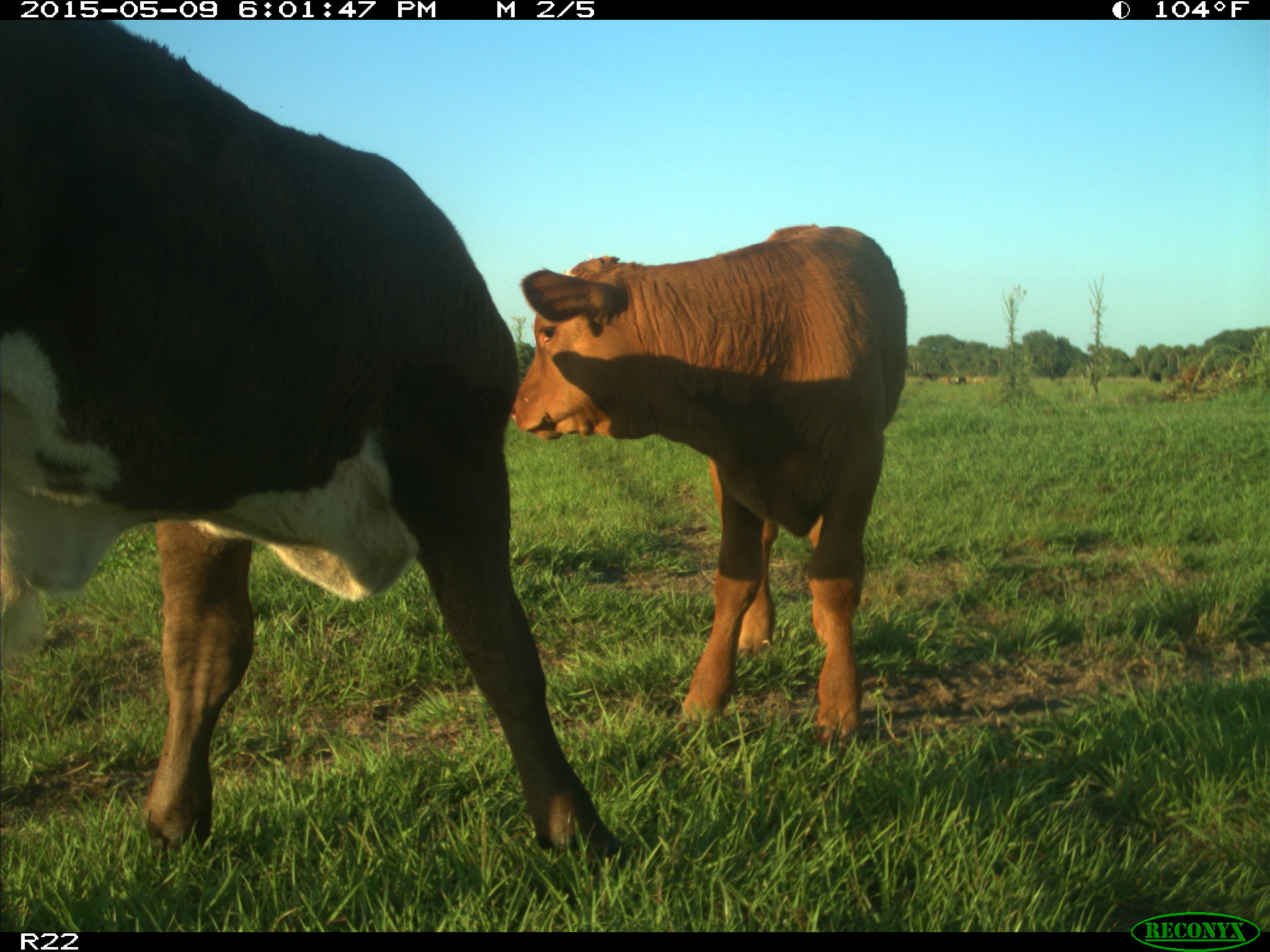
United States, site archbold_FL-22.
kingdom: Animalia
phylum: Chordata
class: Mammalia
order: Artiodactyla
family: Bovidae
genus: Bos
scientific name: Bos taurus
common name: domestic cow